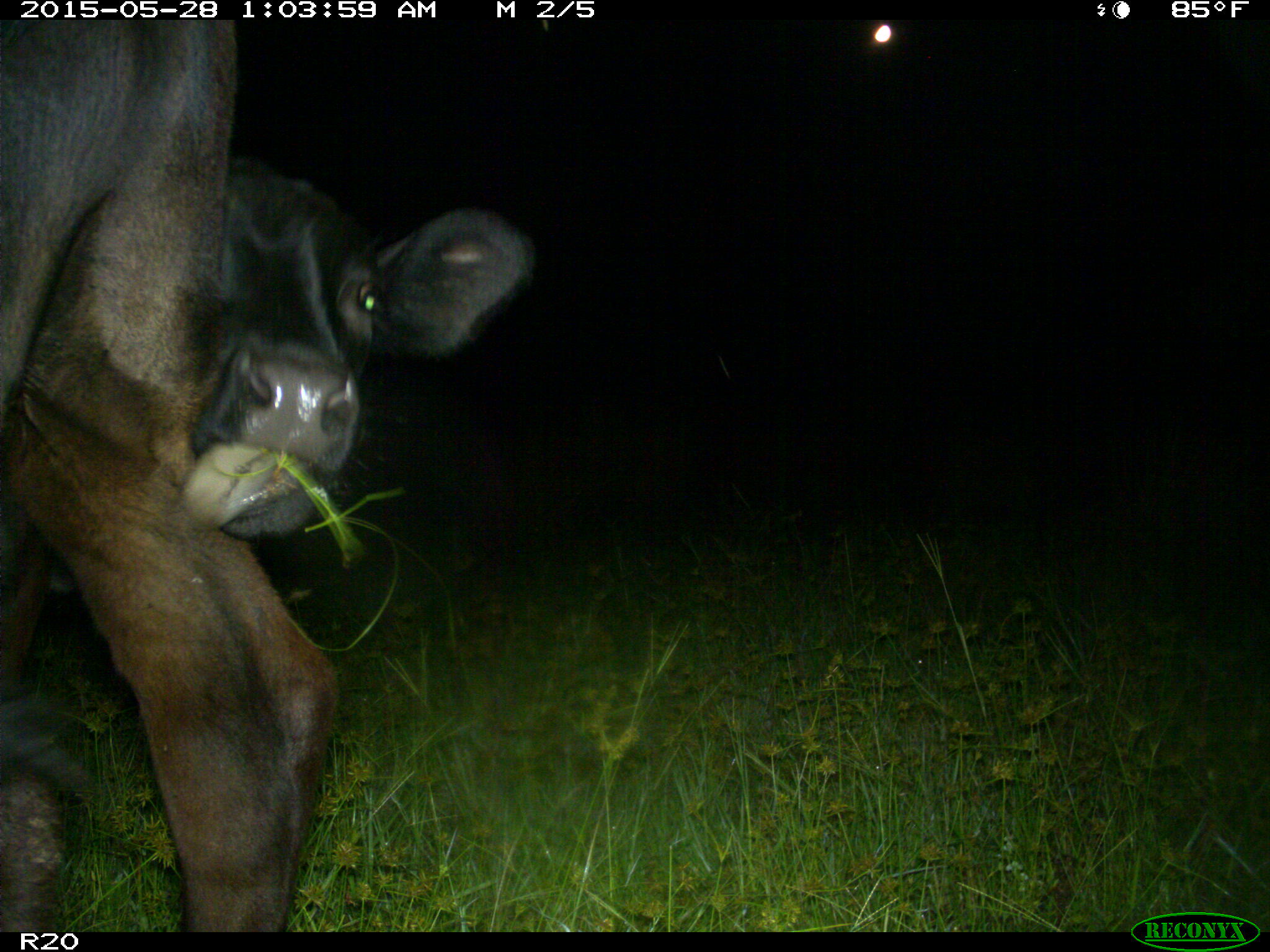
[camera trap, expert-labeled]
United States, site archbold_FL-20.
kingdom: Animalia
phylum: Chordata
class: Mammalia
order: Artiodactyla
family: Bovidae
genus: Bos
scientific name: Bos taurus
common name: domestic cow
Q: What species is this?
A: Bos taurus (domestic cow).